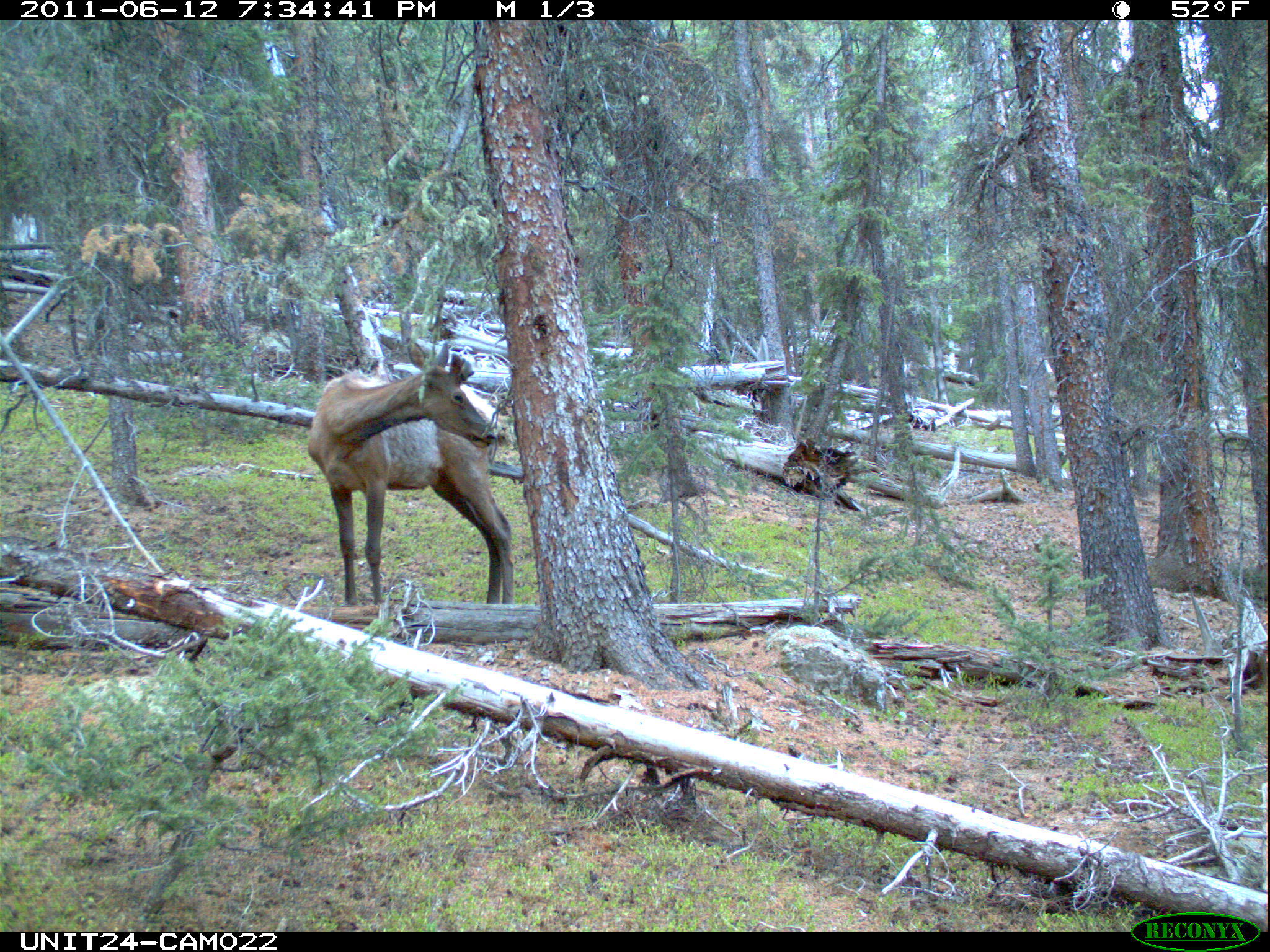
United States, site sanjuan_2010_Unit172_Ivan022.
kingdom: Animalia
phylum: Chordata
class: Mammalia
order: Artiodactyla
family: Cervidae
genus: Cervus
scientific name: Cervus elaphus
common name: red deer